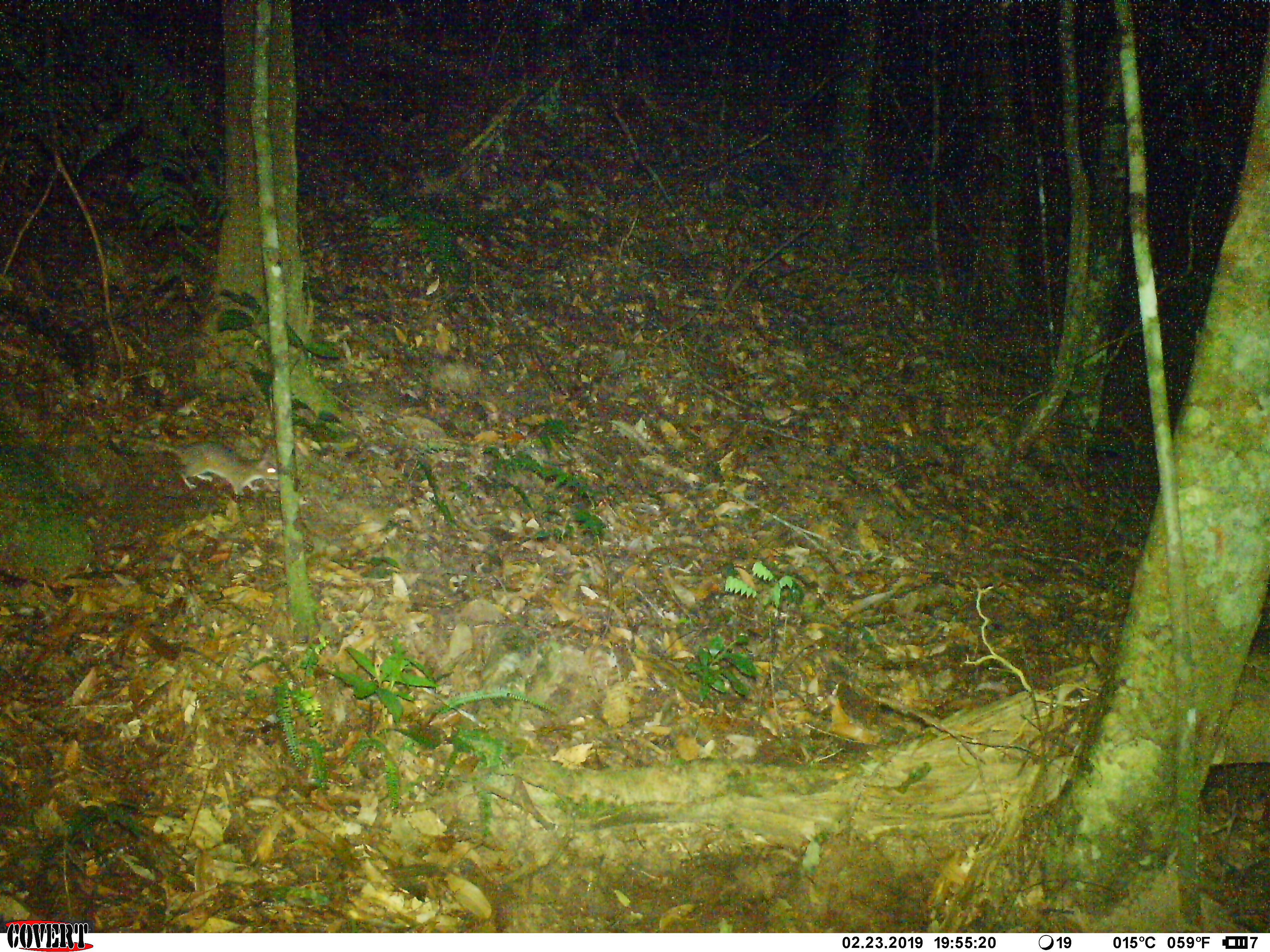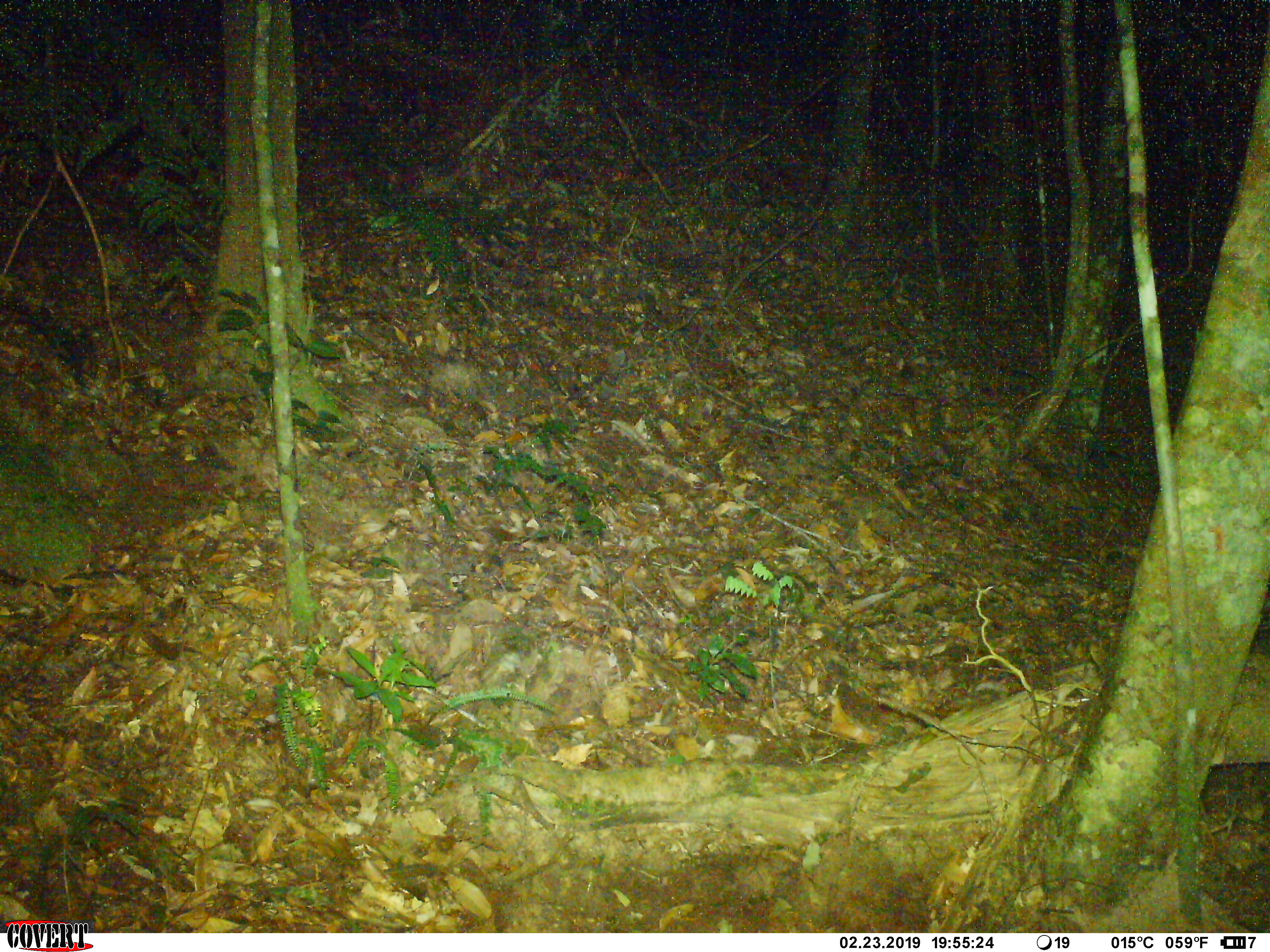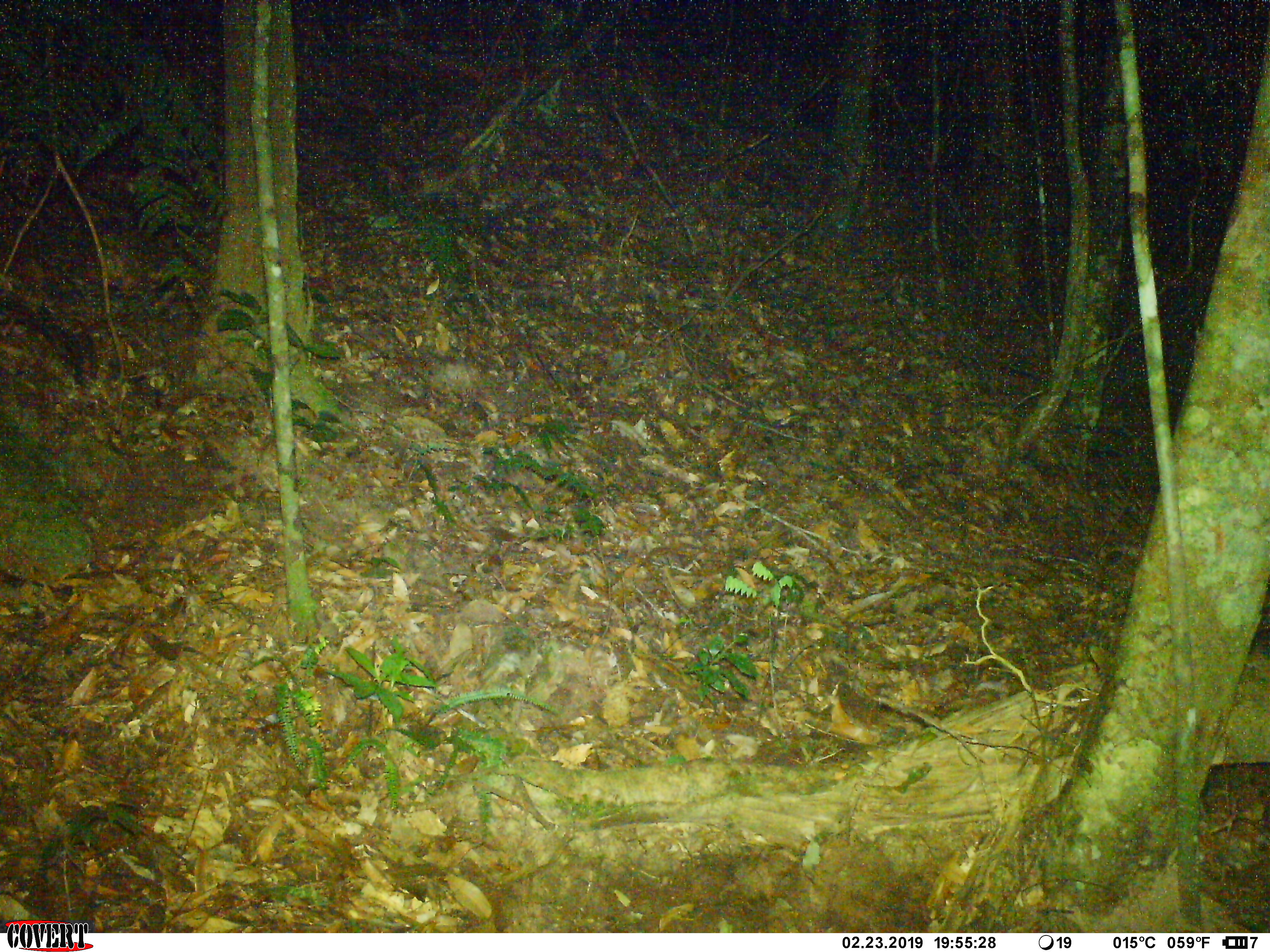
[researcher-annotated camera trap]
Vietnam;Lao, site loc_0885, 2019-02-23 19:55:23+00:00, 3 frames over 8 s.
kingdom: Animalia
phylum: Chordata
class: Mammalia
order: Rodentia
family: Muridae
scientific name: Muridae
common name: old-world mice and rats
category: unidentified murid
Unidentified murid (old-world mice and rats) (Muridae). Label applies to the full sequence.